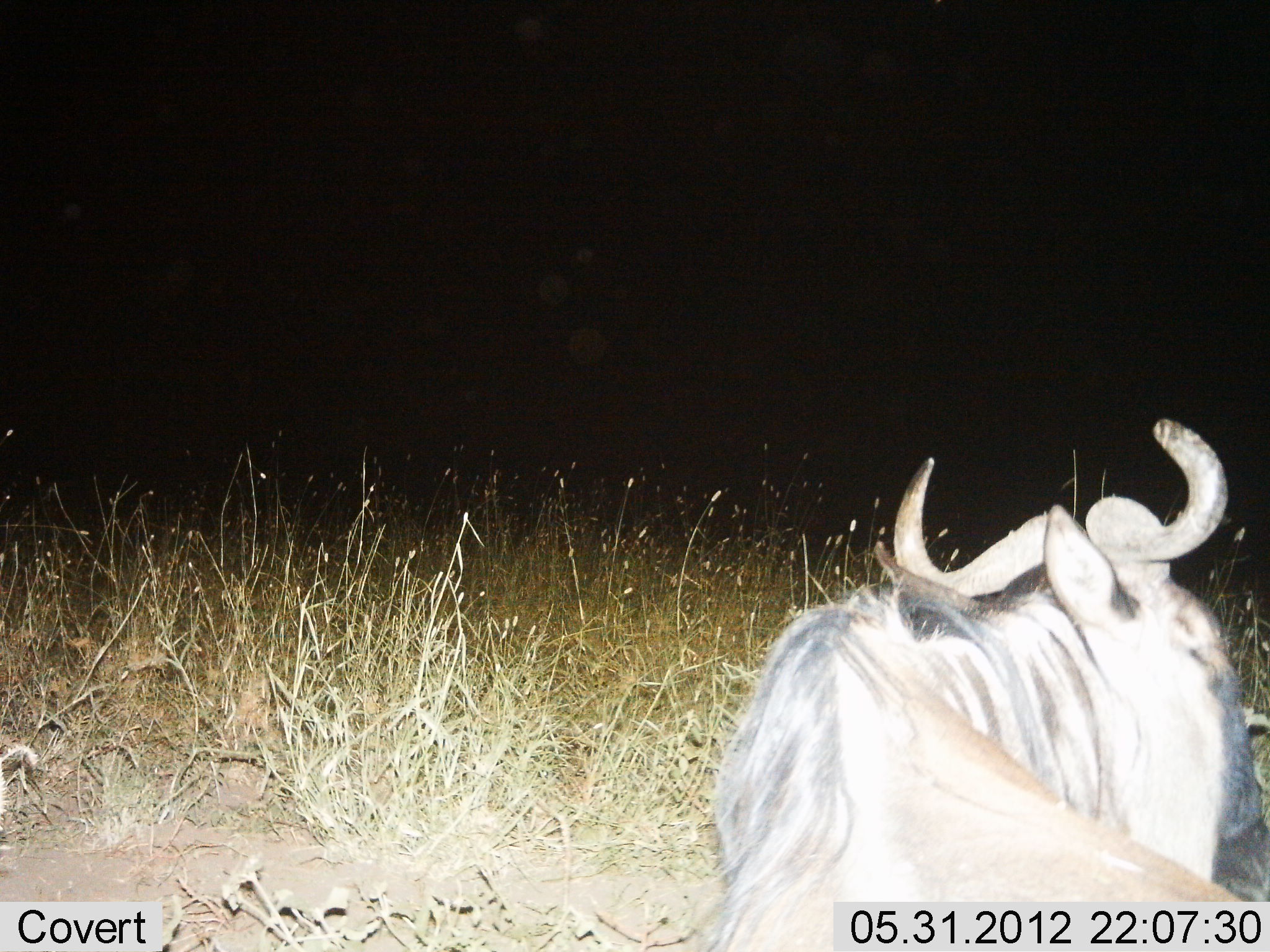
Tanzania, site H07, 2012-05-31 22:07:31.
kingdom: Animalia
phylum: Chordata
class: Mammalia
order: Artiodactyla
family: Bovidae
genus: Connochaetes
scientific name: Connochaetes taurinus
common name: blue wildebeest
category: wildebeest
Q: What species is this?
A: Wildebeest (blue wildebeest) (Connochaetes taurinus).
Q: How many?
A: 1.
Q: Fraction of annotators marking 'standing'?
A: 40%.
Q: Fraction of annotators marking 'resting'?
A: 60%.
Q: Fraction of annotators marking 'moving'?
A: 0%.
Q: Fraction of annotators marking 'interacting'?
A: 0%.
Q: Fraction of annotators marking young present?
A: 0%.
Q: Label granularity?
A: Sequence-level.